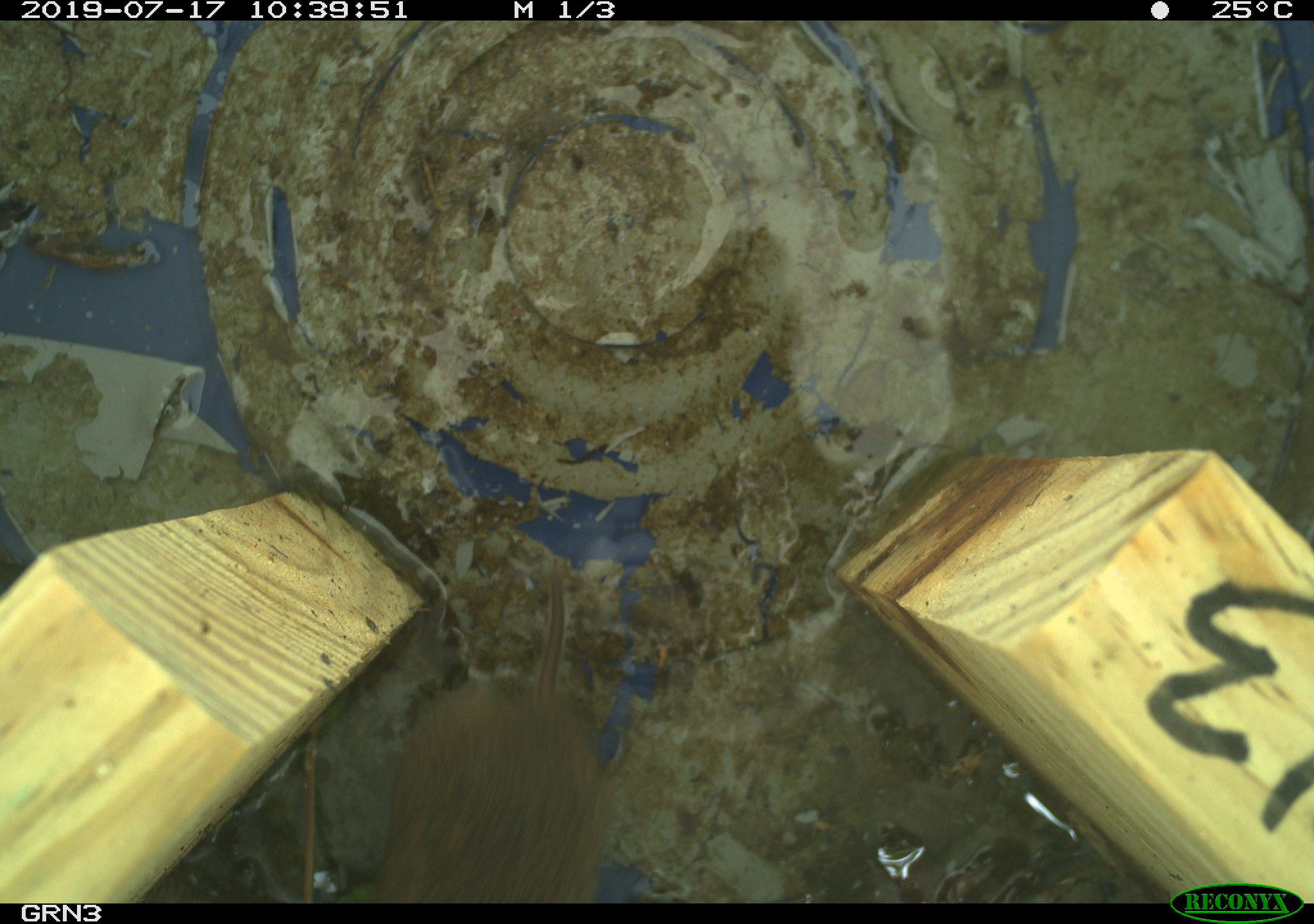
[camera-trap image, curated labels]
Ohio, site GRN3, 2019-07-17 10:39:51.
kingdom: Animalia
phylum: Chordata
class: Mammalia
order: Rodentia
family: Cricetidae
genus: Microtus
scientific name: Microtus pennsylvanicus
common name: meadow vole